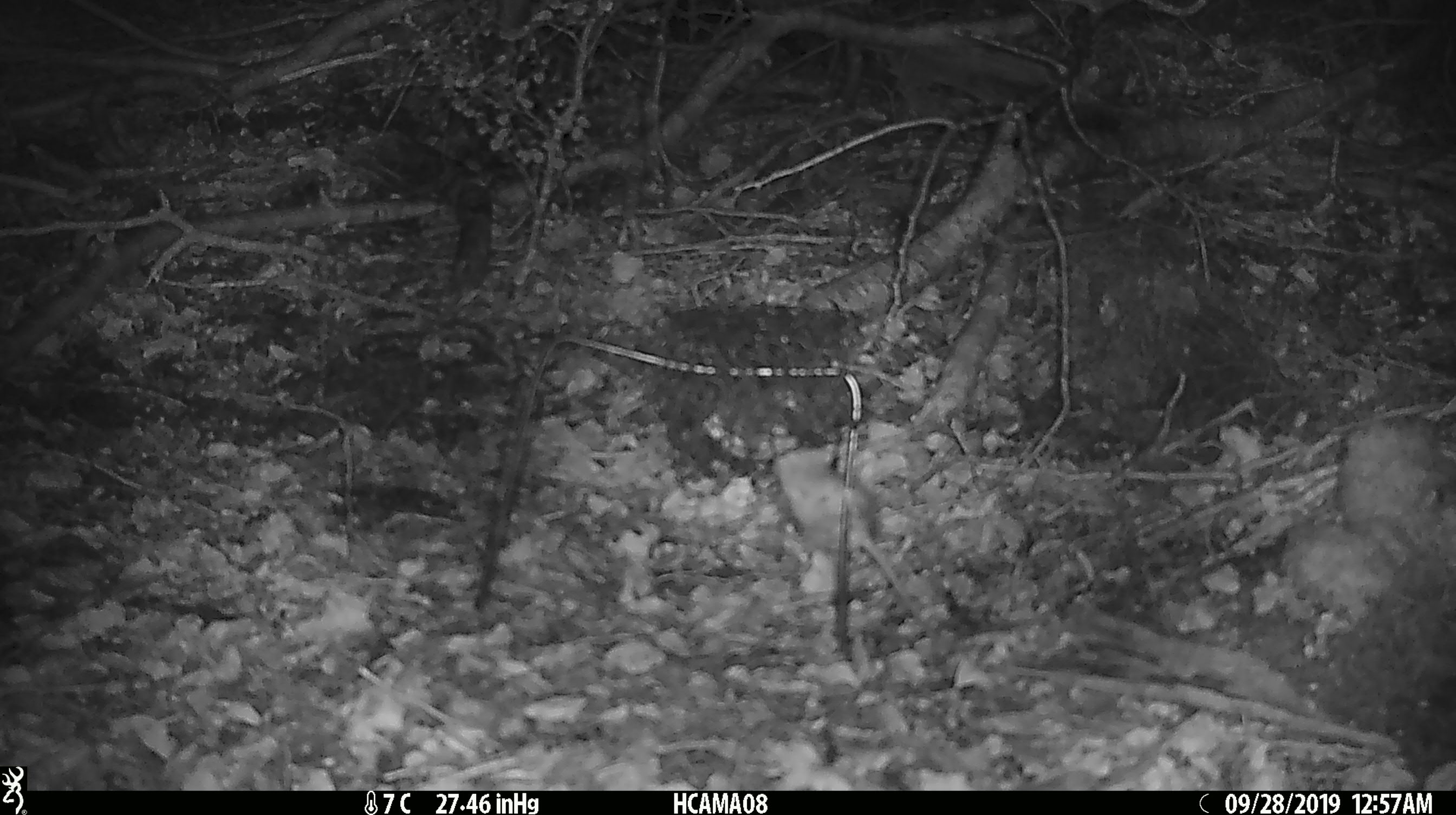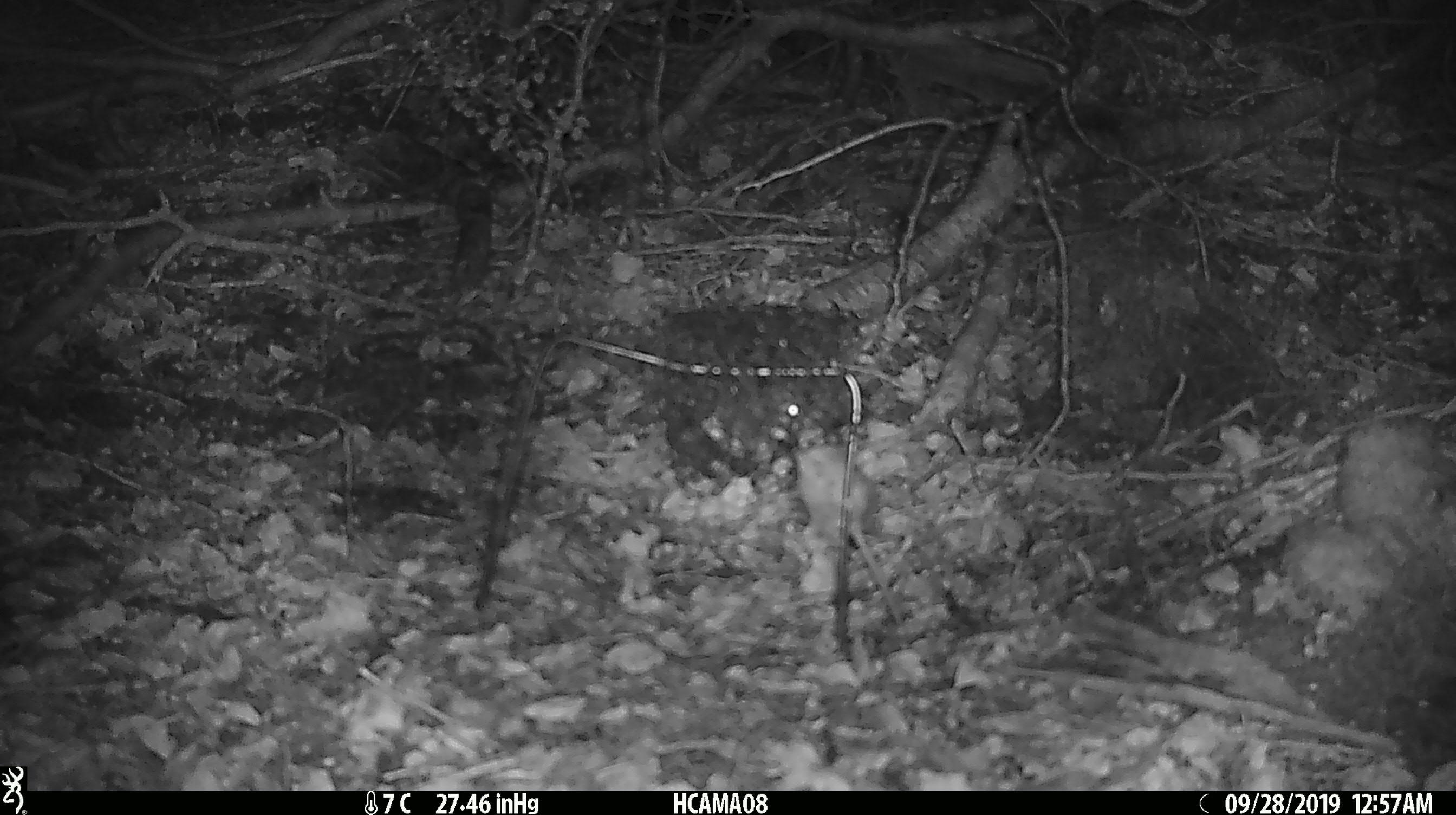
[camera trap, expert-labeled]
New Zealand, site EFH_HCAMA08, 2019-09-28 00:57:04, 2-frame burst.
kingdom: Animalia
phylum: Chordata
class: Mammalia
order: Rodentia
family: Muridae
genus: Mus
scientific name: Mus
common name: mouse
Mouse (Mus).